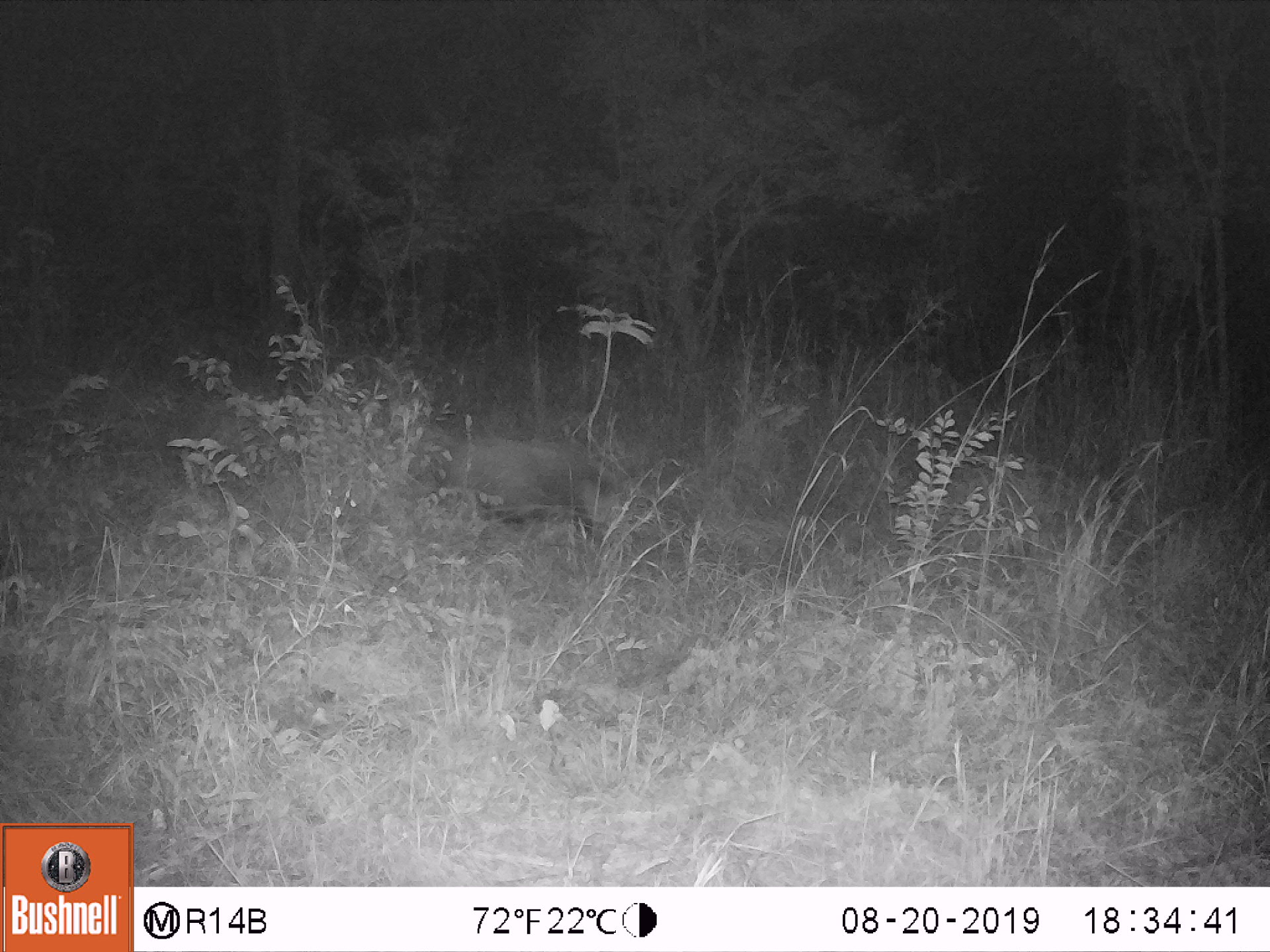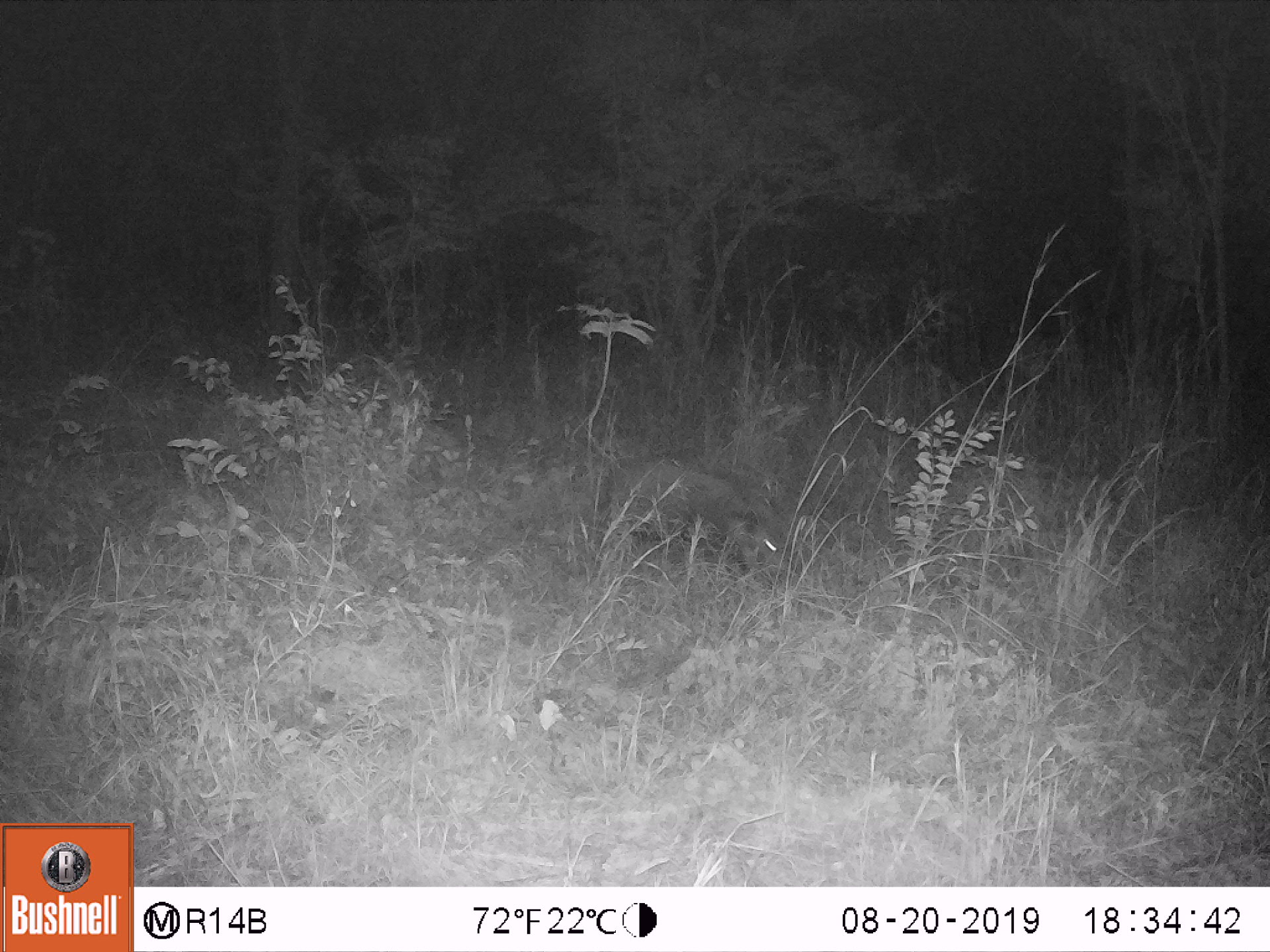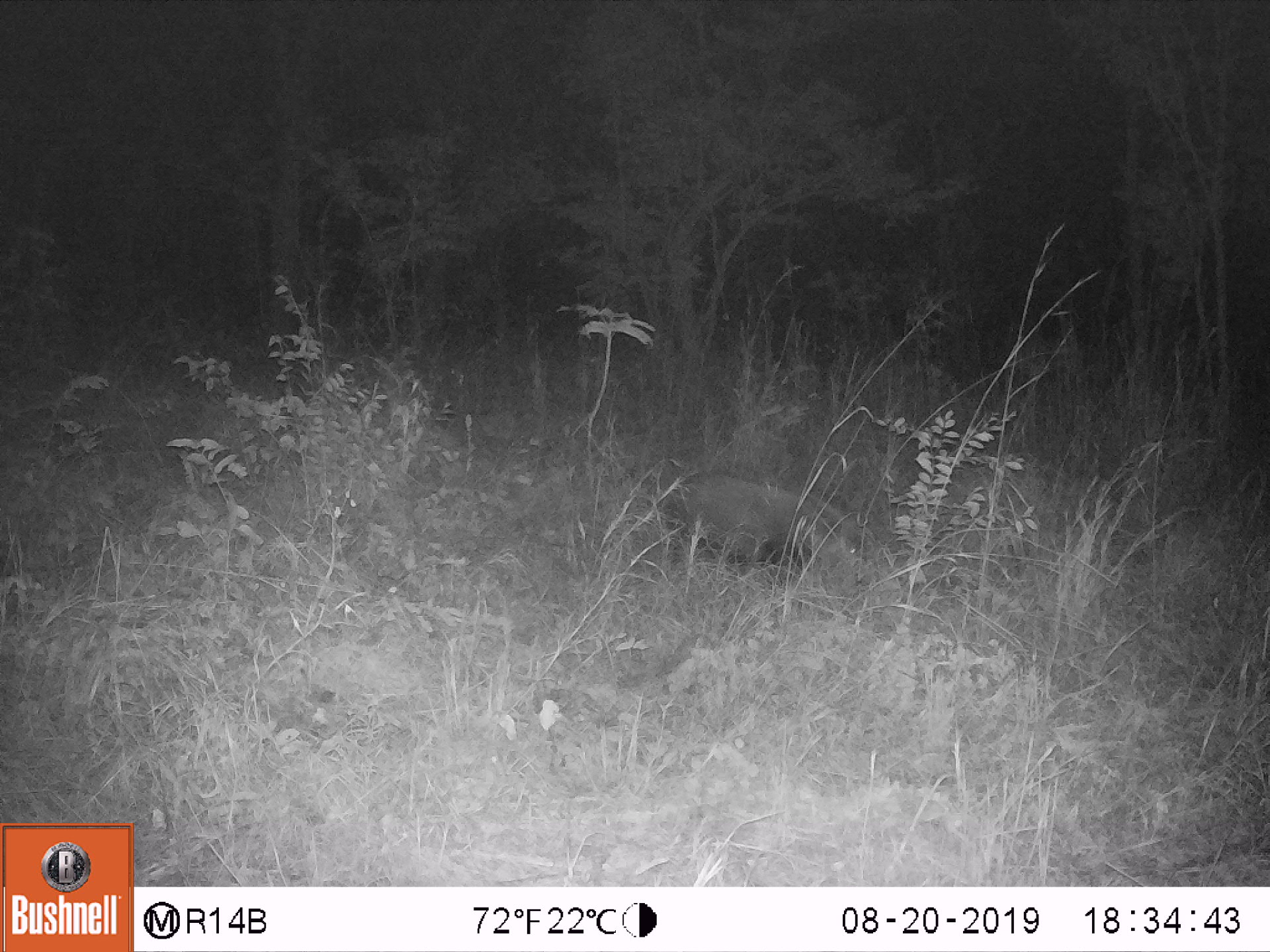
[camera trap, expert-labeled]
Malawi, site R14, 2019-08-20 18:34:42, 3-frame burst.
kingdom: Animalia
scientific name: Animalia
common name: other animal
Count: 1.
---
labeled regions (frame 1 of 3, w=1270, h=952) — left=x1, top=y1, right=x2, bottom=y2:
other animal: left=426, top=420, right=643, bottom=549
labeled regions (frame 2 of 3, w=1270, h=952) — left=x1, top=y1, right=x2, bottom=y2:
other animal: left=604, top=457, right=801, bottom=597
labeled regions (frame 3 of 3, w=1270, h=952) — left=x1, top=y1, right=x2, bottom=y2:
other animal: left=663, top=469, right=874, bottom=599